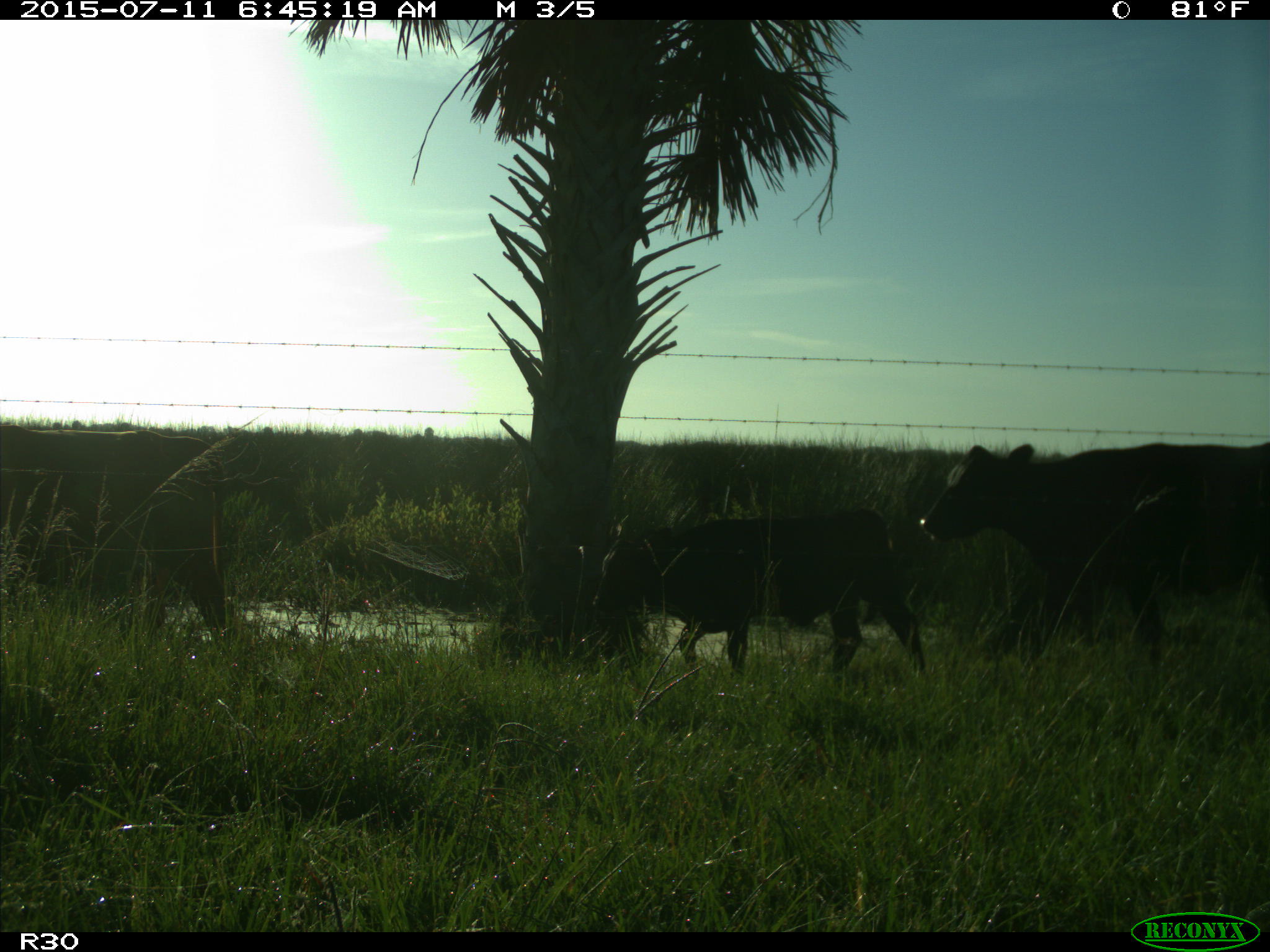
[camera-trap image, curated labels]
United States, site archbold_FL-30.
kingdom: Animalia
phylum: Chordata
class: Mammalia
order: Artiodactyla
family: Bovidae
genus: Bos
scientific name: Bos taurus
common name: domestic cow